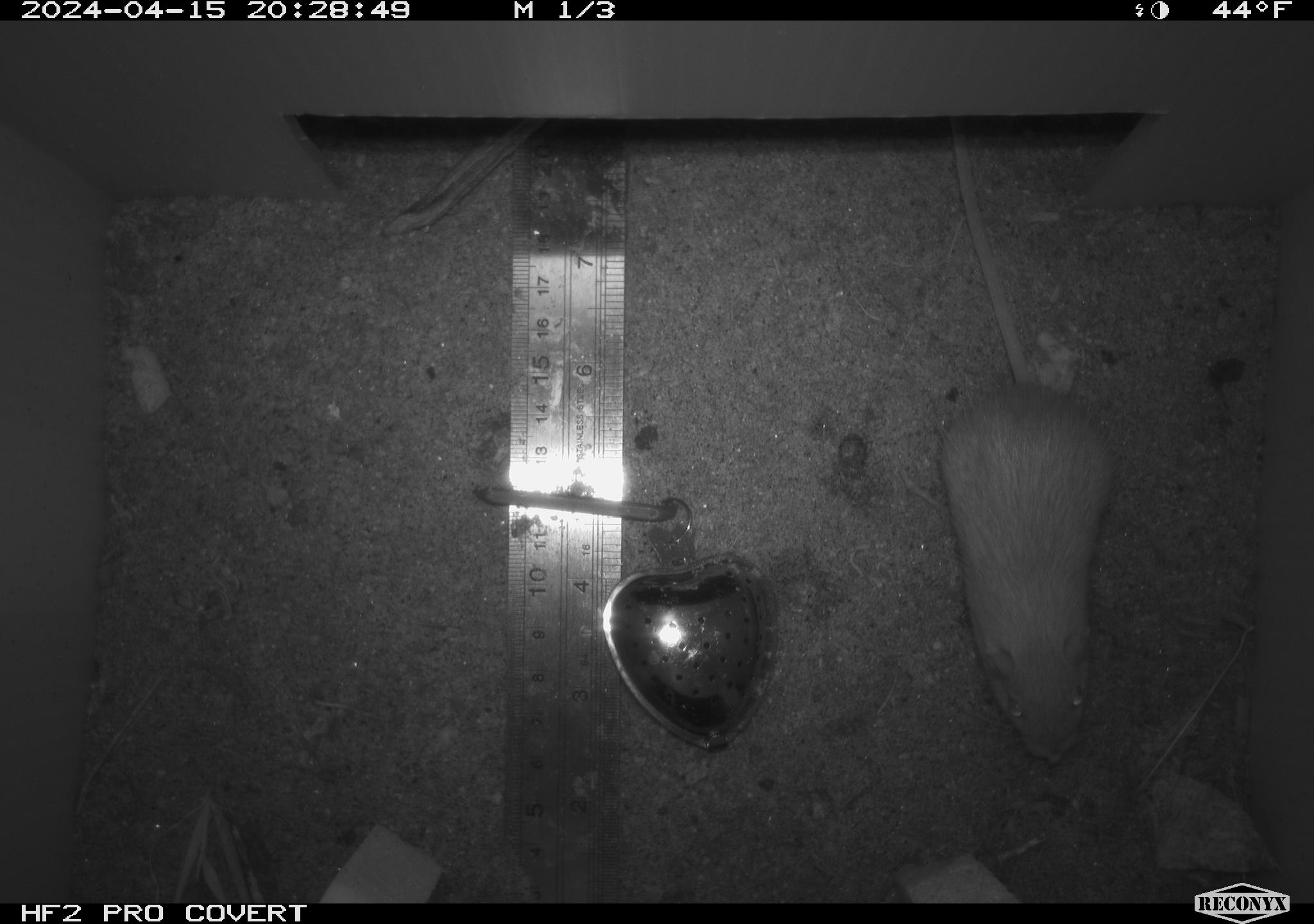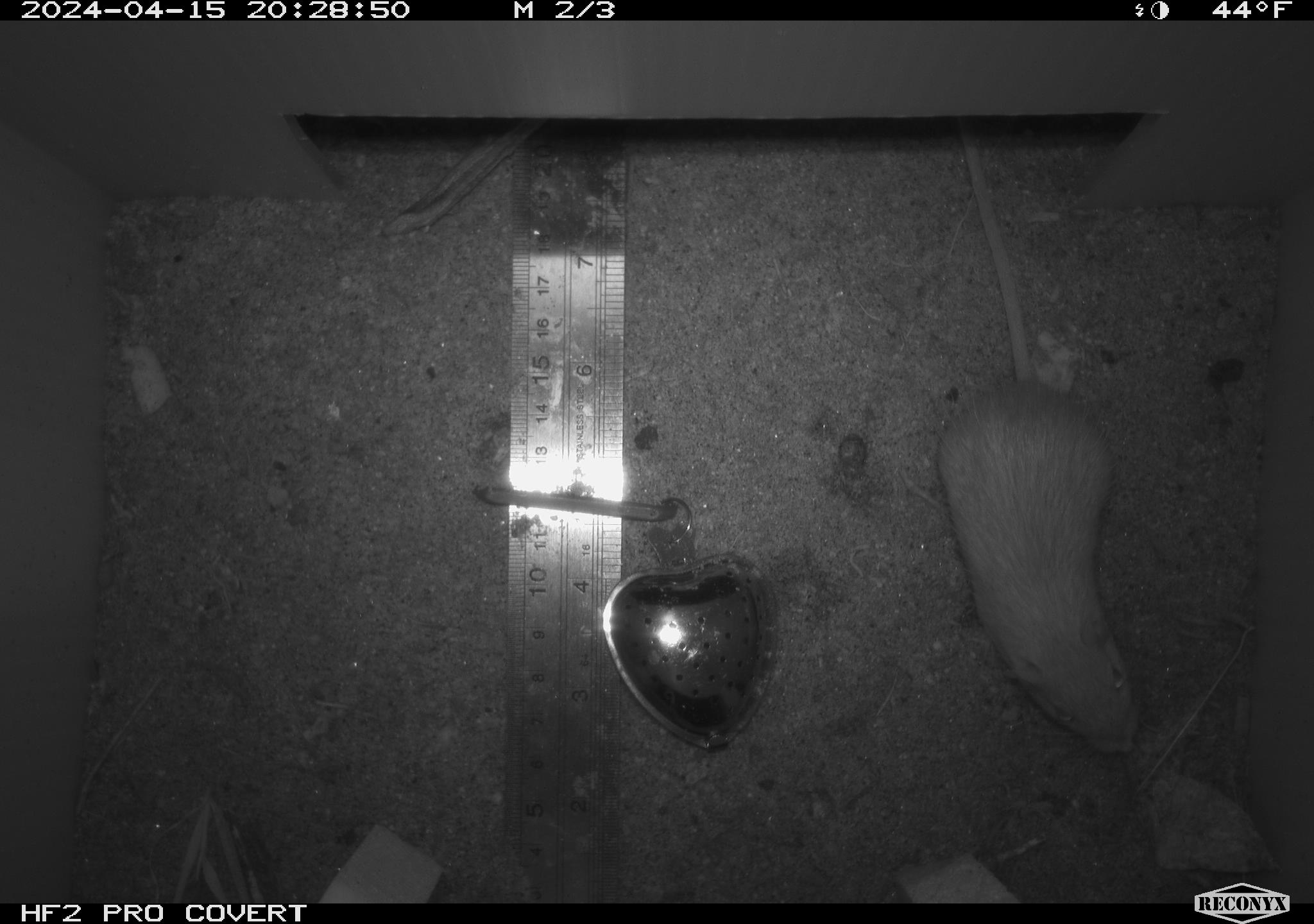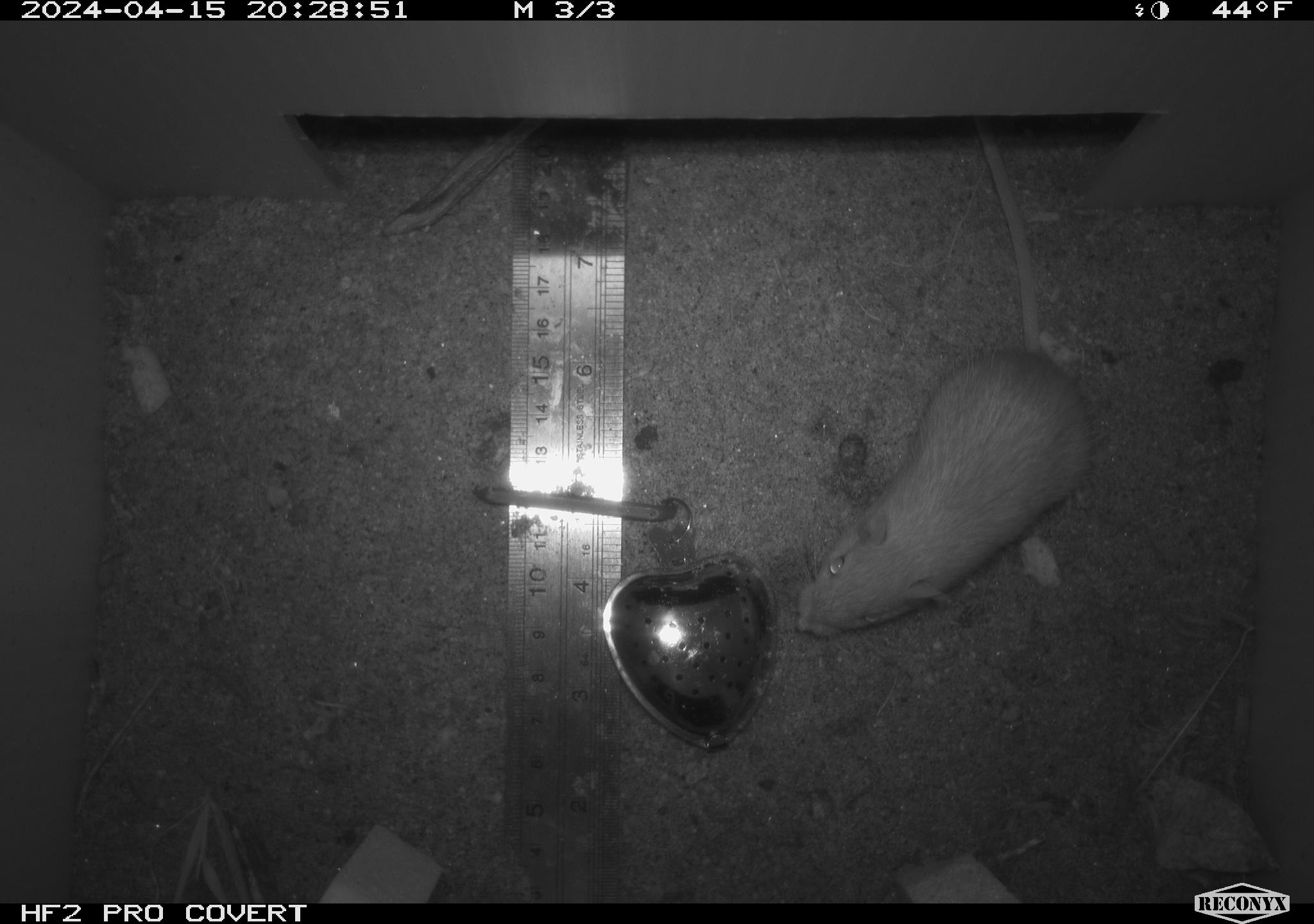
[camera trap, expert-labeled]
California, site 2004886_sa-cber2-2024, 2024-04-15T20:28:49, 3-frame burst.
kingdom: Animalia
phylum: Chordata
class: Mammalia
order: Rodentia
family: Heteromyidae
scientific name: Heteromyidae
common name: kangaroo rats and pocket mice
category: heteromyidae family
Heteromyidae family (kangaroo rats and pocket mice) (Heteromyidae).